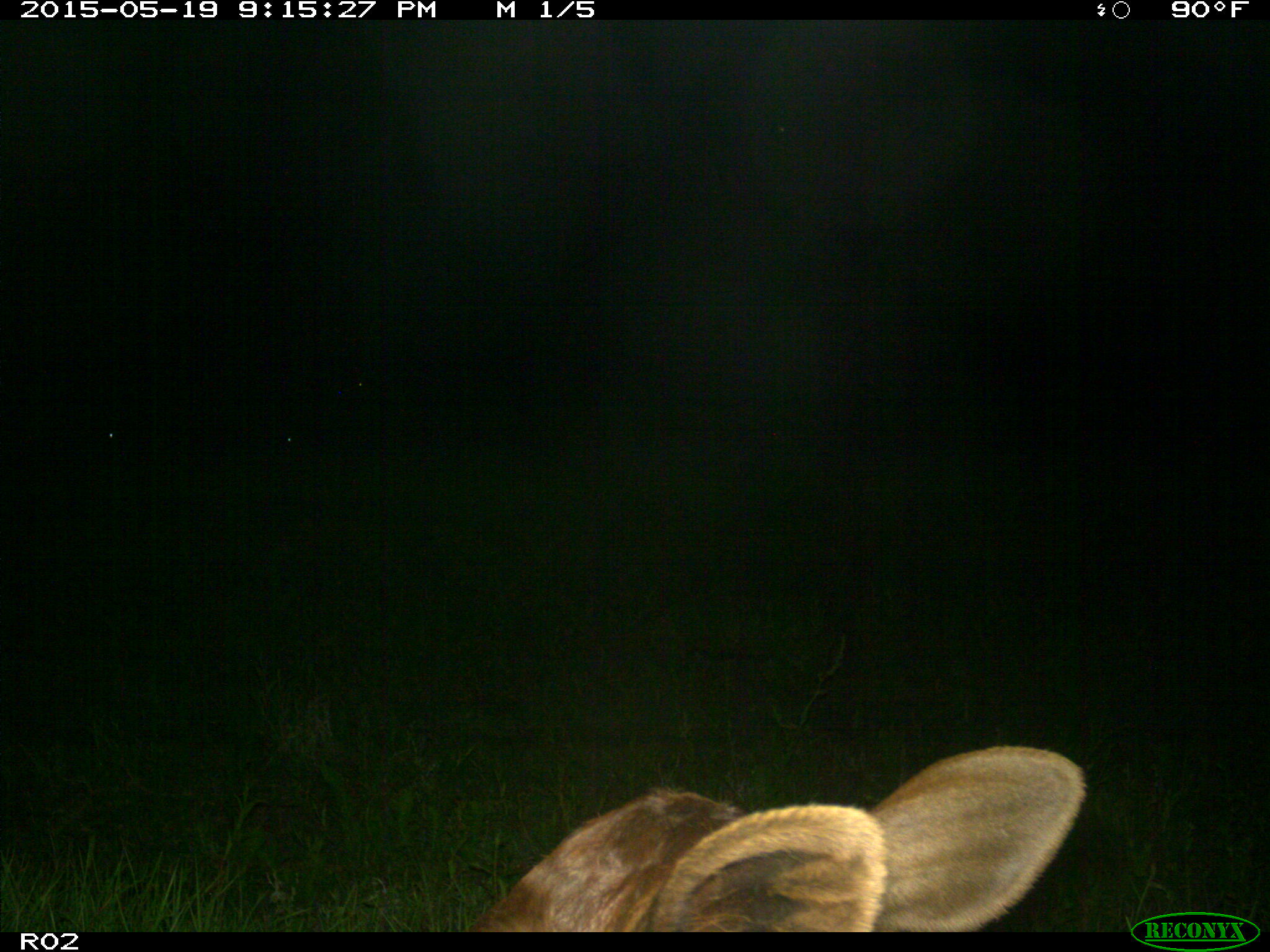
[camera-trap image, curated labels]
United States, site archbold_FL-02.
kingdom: Animalia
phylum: Chordata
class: Mammalia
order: Artiodactyla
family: Bovidae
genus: Bos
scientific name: Bos taurus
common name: domestic cow